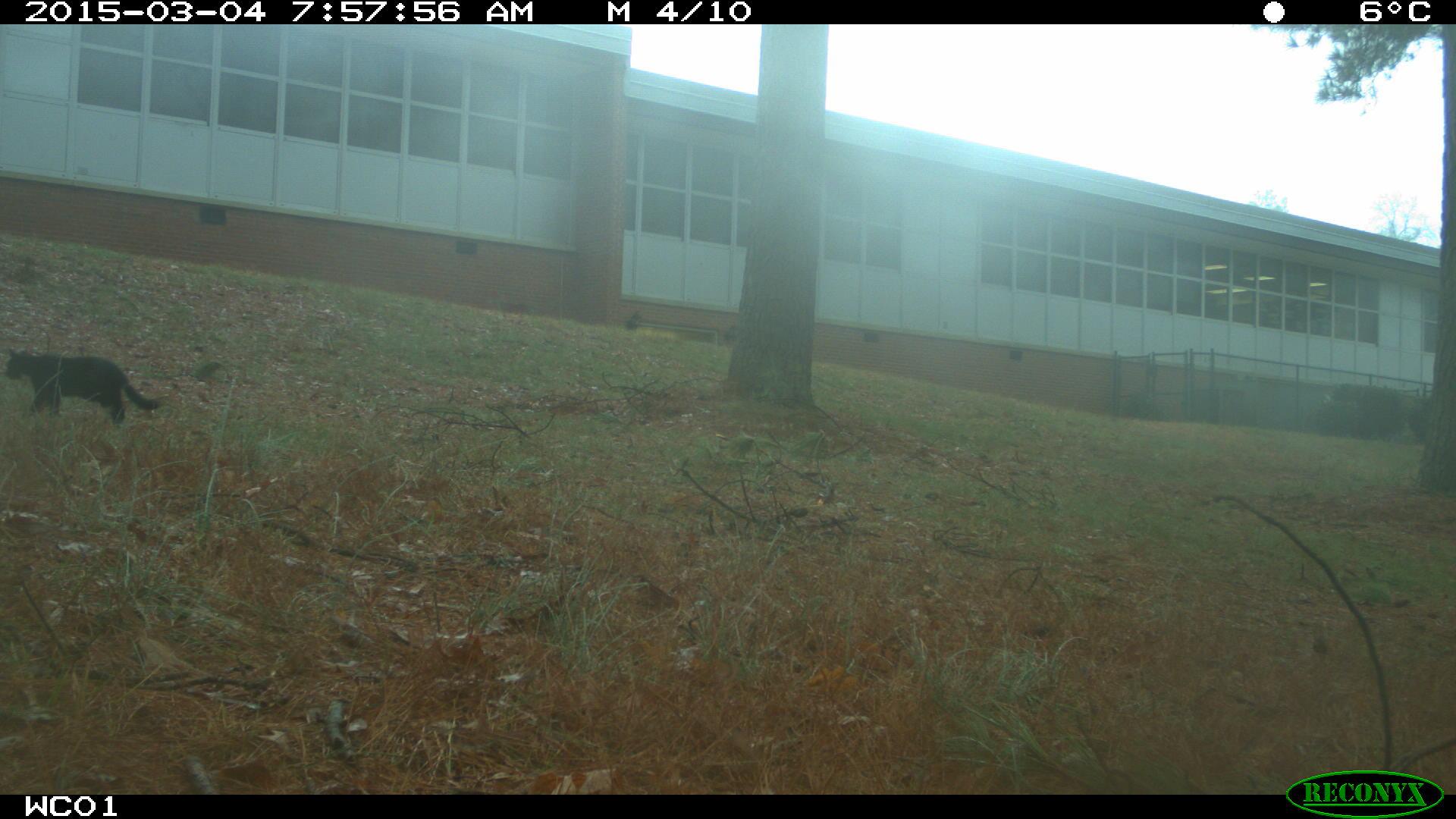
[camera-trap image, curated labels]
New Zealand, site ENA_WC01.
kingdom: Animalia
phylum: Chordata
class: Mammalia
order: Carnivora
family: Felidae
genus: Felis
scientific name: Felis catus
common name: domestic cat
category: cat